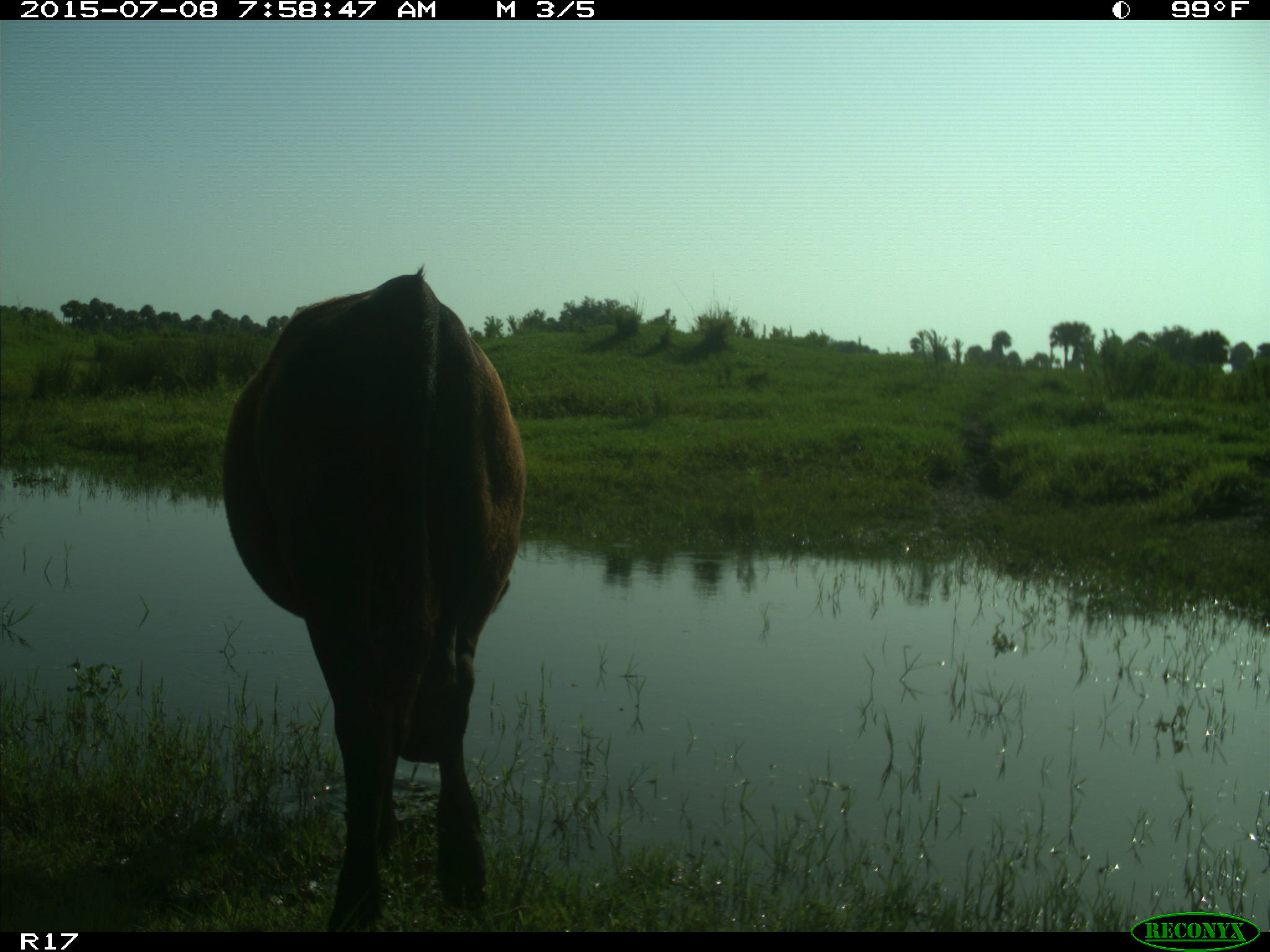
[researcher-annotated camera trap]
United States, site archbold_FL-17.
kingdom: Animalia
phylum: Chordata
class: Mammalia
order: Artiodactyla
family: Bovidae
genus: Bos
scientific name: Bos taurus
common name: domestic cow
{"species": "Bos taurus (domestic cow)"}